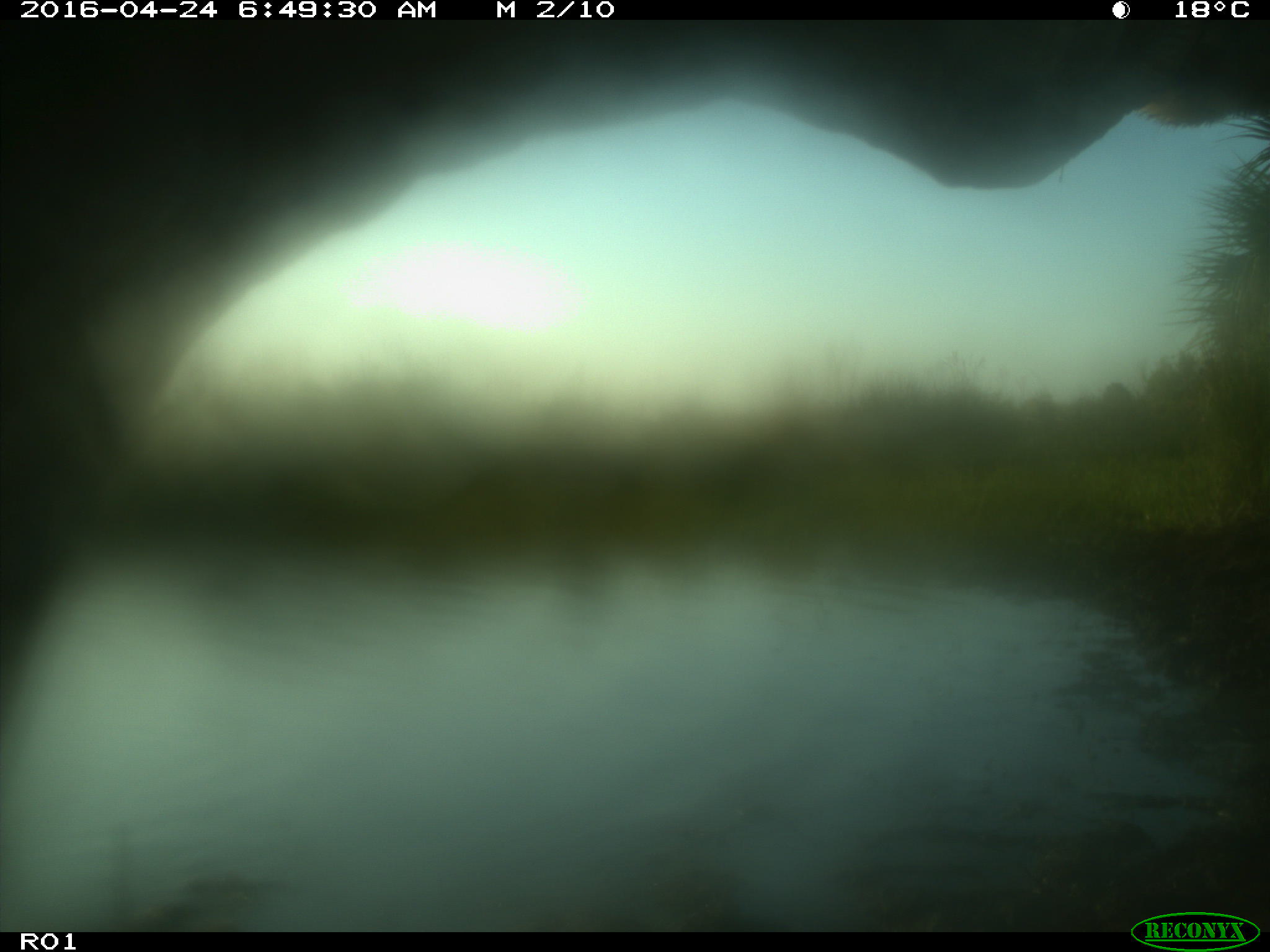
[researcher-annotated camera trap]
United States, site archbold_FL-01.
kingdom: Animalia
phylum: Chordata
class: Mammalia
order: Artiodactyla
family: Bovidae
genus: Bos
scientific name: Bos taurus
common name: domestic cow